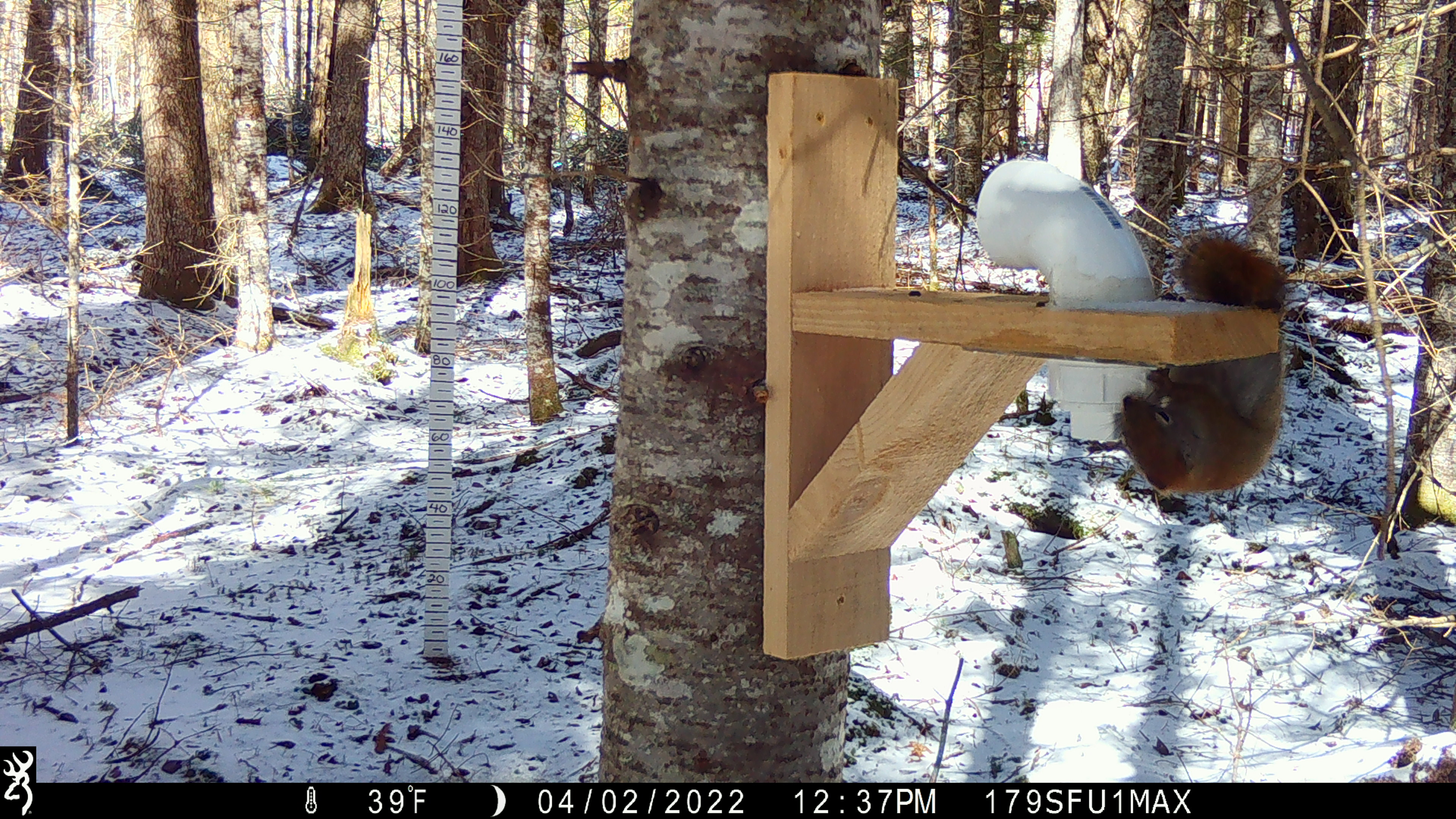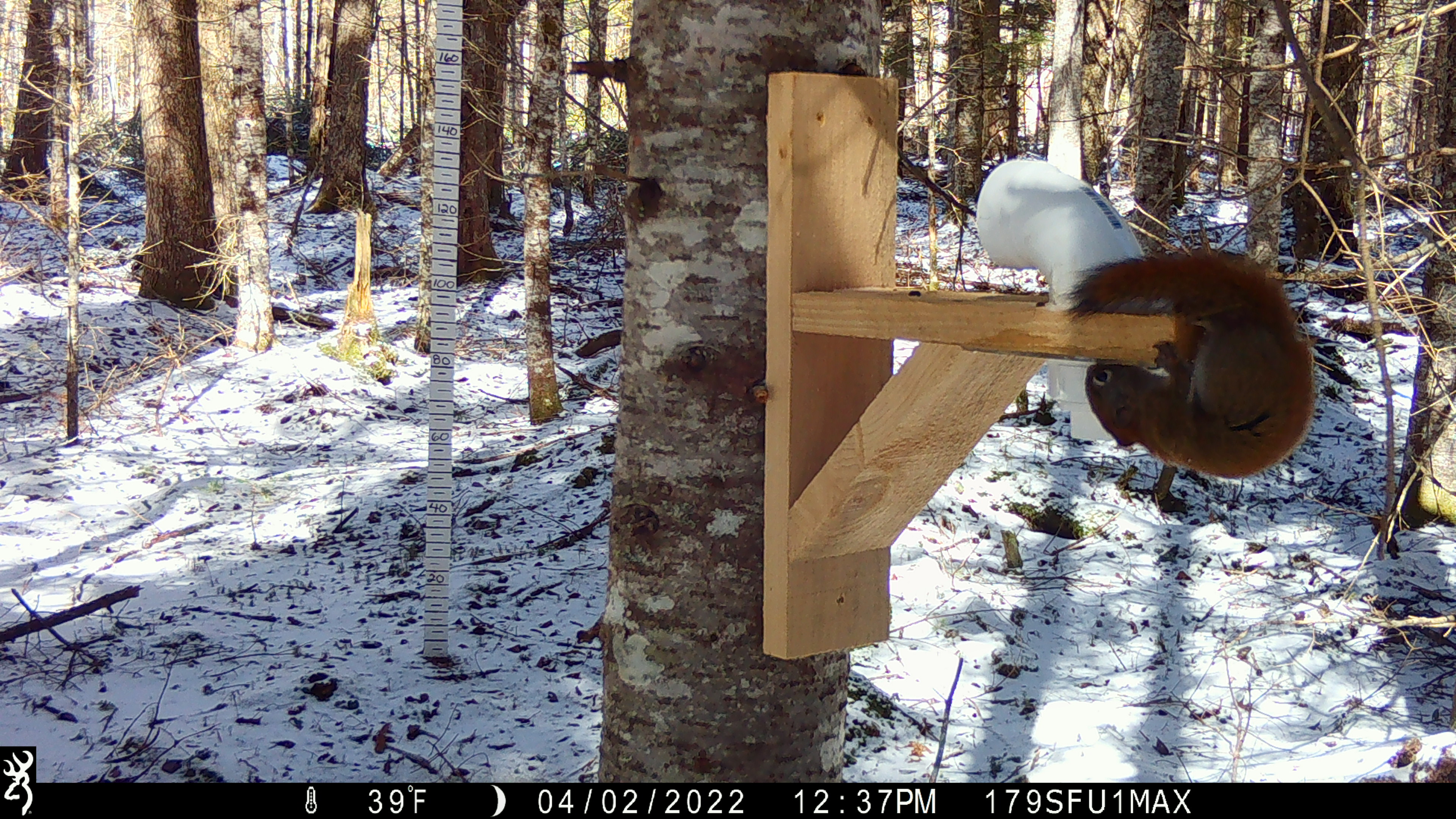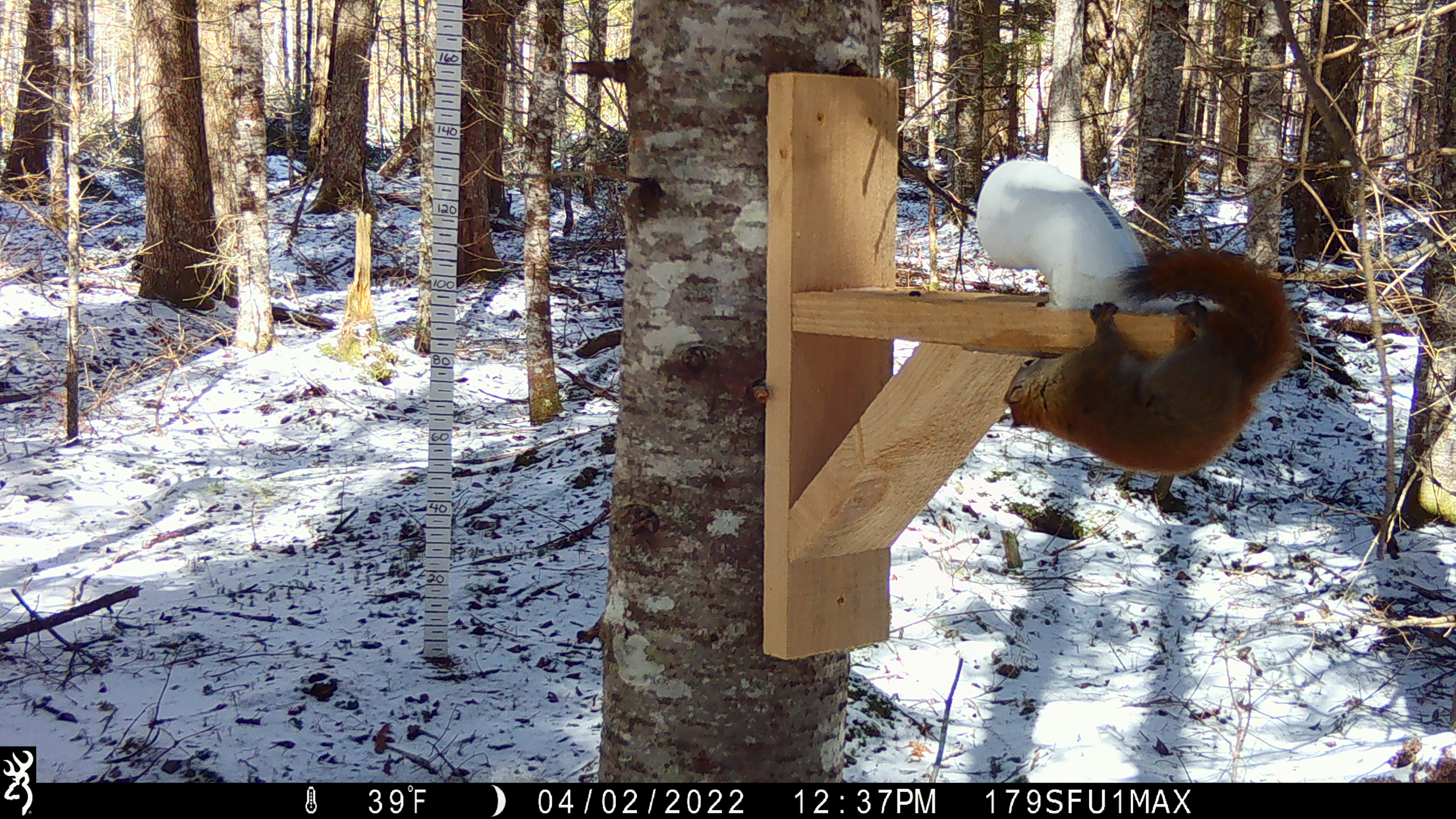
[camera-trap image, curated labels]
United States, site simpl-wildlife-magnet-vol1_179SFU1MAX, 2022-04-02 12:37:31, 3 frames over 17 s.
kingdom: Animalia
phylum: Chordata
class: Mammalia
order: Rodentia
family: Sciuridae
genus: Tamiasciurus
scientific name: Tamiasciurus hudsonicus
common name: red squirrel